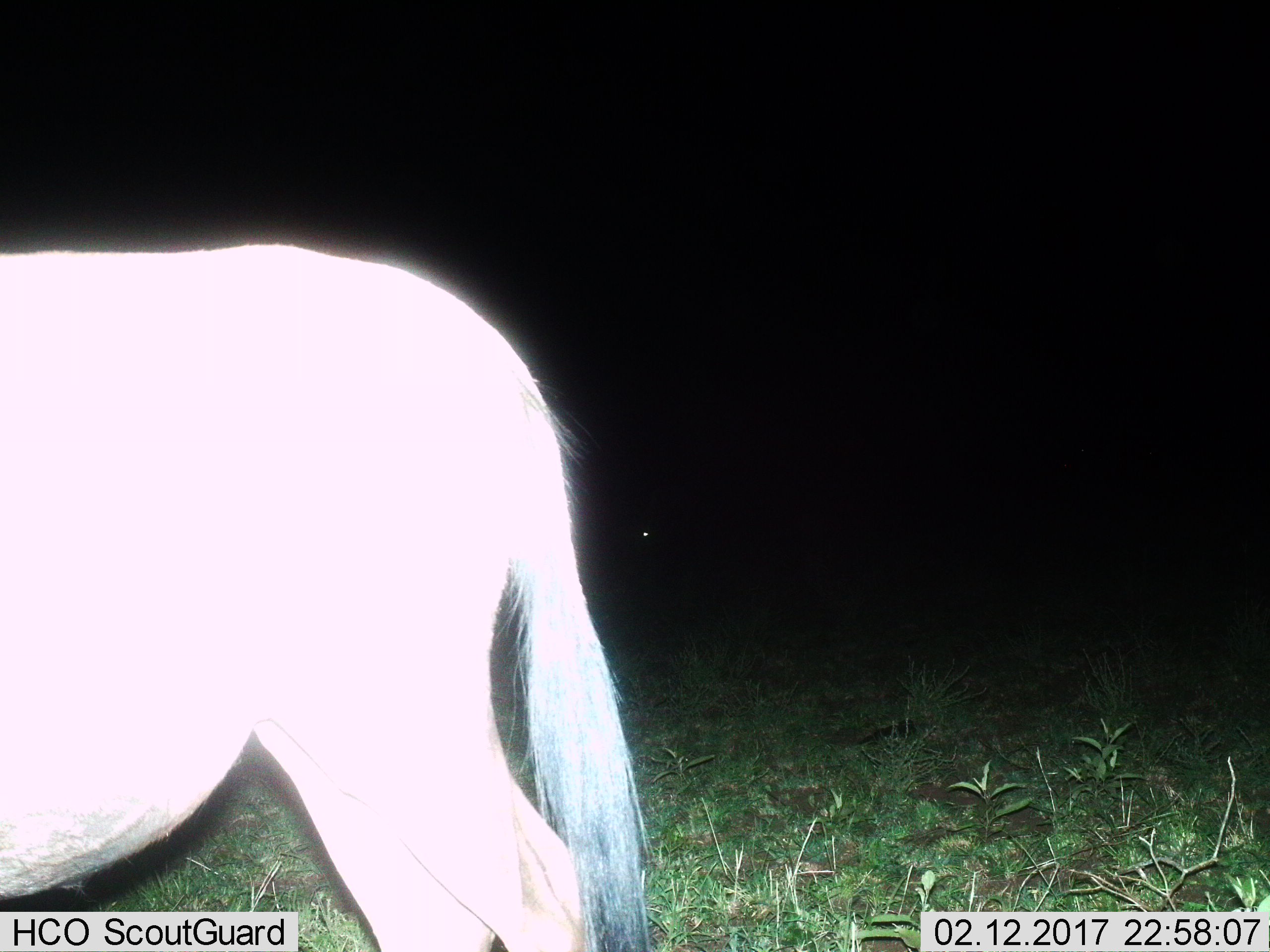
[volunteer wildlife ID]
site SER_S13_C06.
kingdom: Animalia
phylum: Chordata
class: Mammalia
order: Artiodactyla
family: Bovidae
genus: Connochaetes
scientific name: Connochaetes taurinus taurinus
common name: blue wildebeest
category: wildebeestblue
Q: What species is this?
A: Wildebeestblue (blue wildebeest) (Connochaetes taurinus taurinus).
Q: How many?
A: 1.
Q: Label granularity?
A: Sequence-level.